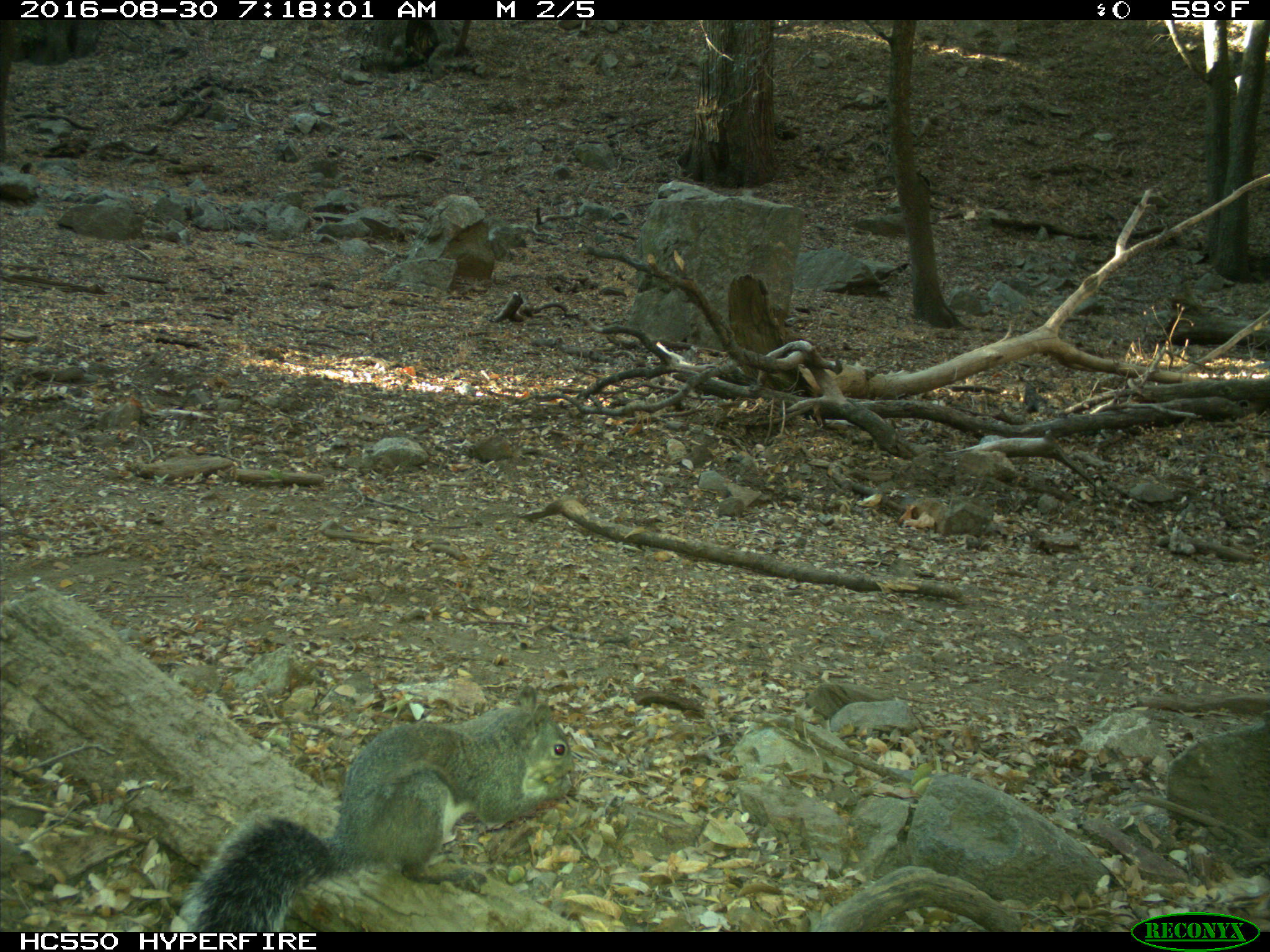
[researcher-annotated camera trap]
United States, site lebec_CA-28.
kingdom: Animalia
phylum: Chordata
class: Mammalia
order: Rodentia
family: Sciuridae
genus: Sciurus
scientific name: Sciurus carolinensis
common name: eastern gray squirrel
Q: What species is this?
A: Sciurus carolinensis (eastern gray squirrel).